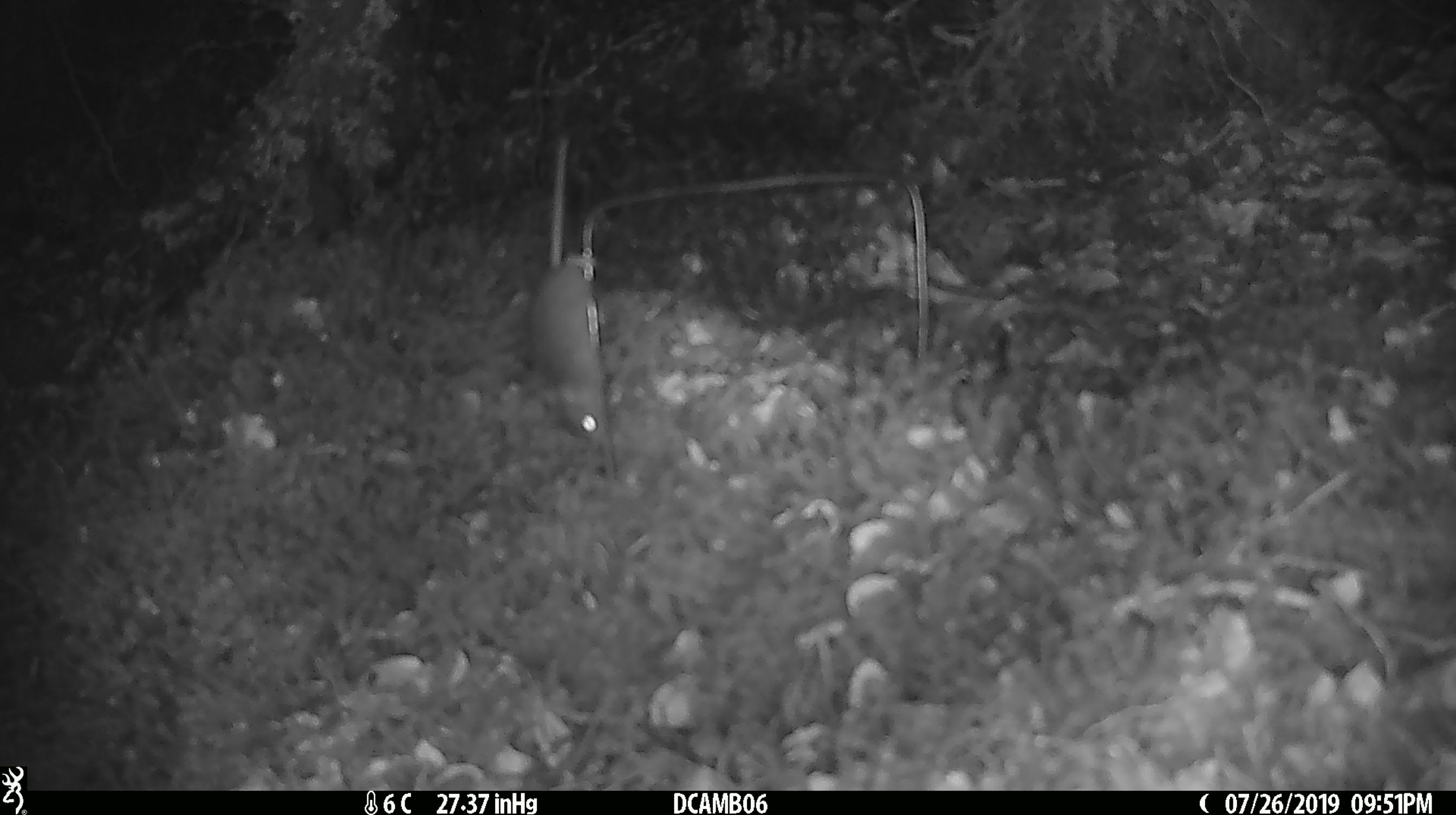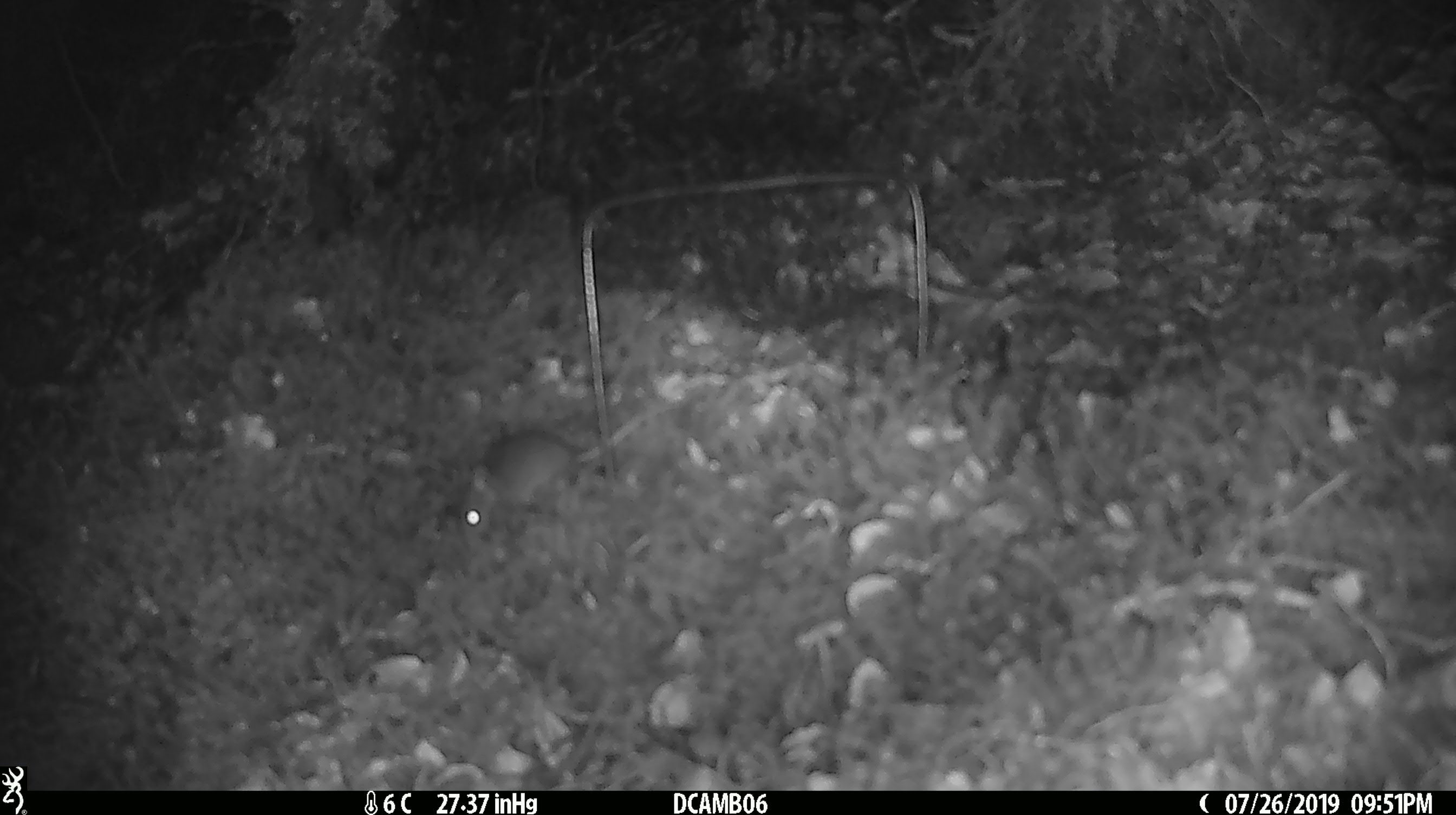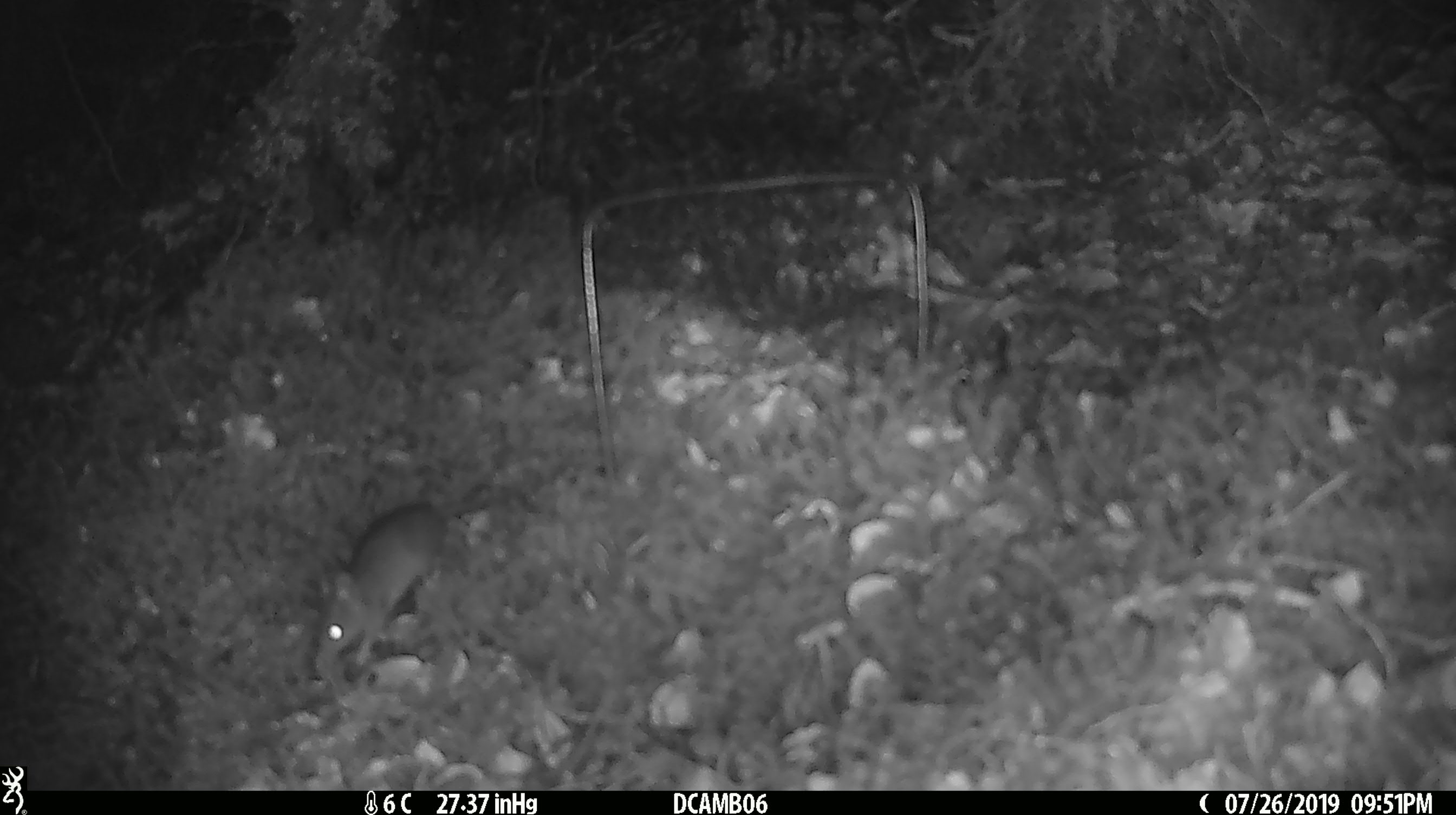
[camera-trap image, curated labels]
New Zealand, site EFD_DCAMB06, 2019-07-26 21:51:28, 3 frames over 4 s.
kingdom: Animalia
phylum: Chordata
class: Mammalia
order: Rodentia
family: Muridae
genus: Mus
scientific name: Mus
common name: mouse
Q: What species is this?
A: Mouse (Mus).